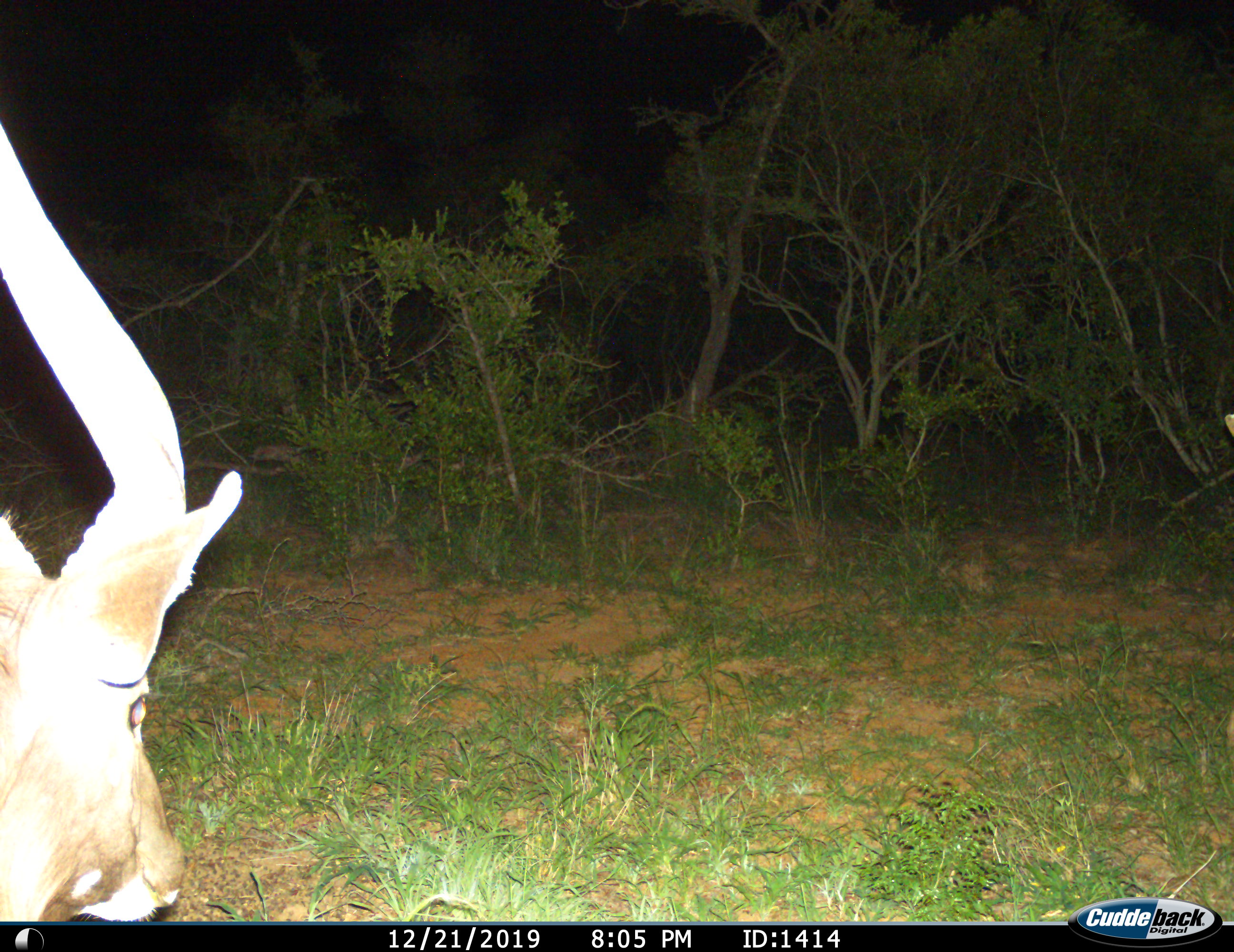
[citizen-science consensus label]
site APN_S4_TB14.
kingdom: Animalia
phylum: Chordata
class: Mammalia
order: Artiodactyla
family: Bovidae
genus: Aepyceros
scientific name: Aepyceros melampus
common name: impala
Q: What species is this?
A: Impala (Aepyceros melampus).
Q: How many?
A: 1.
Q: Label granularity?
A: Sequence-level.